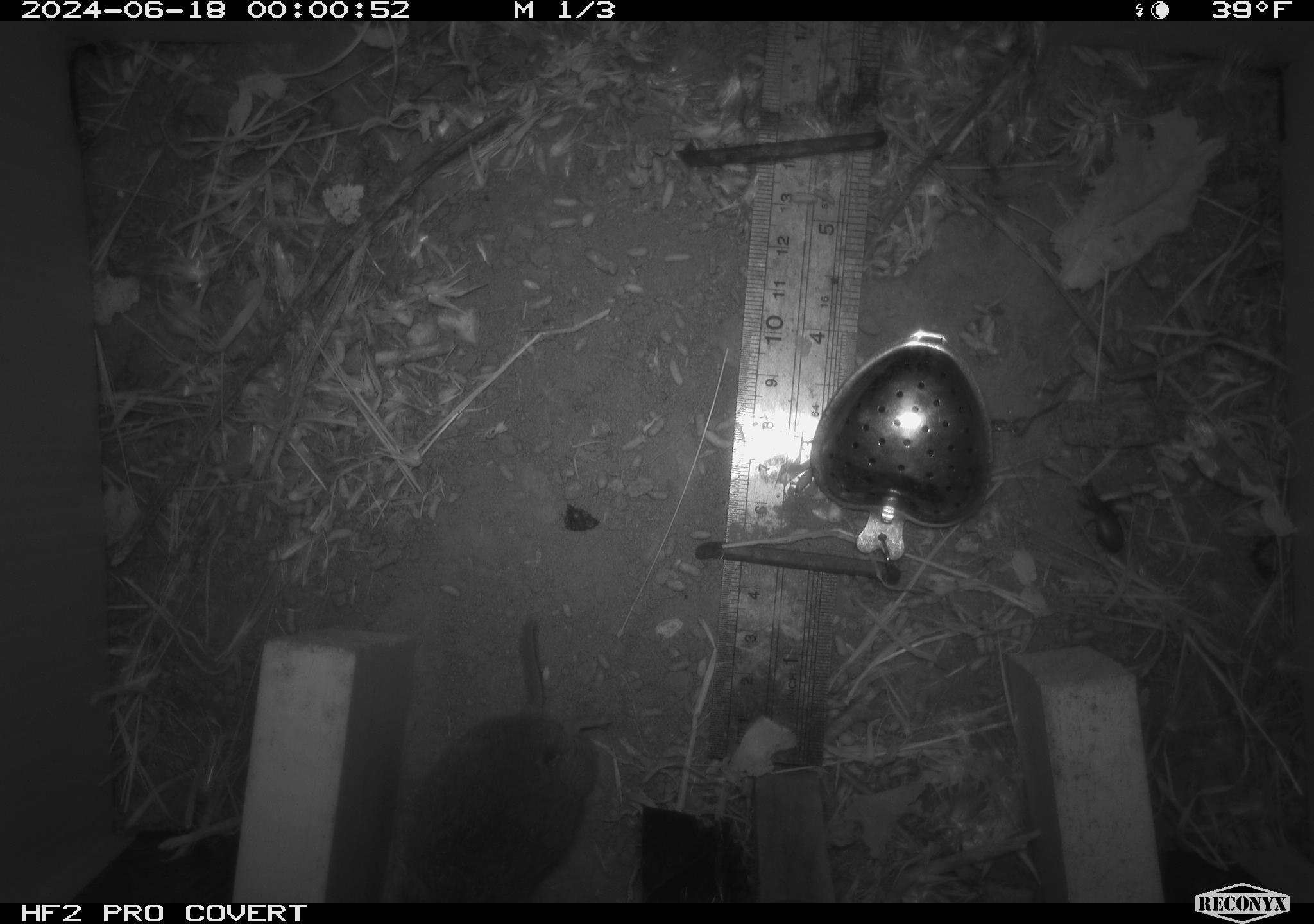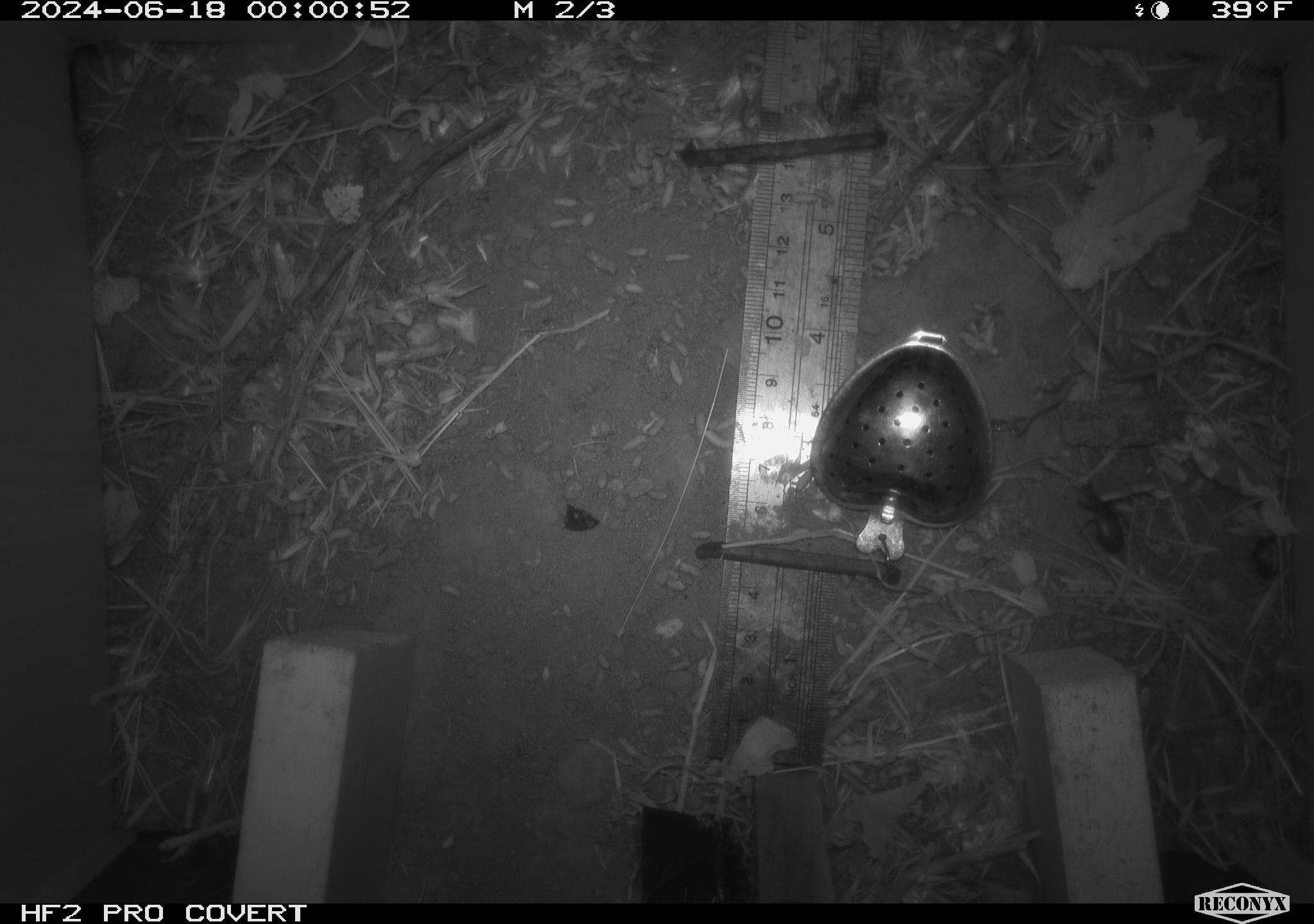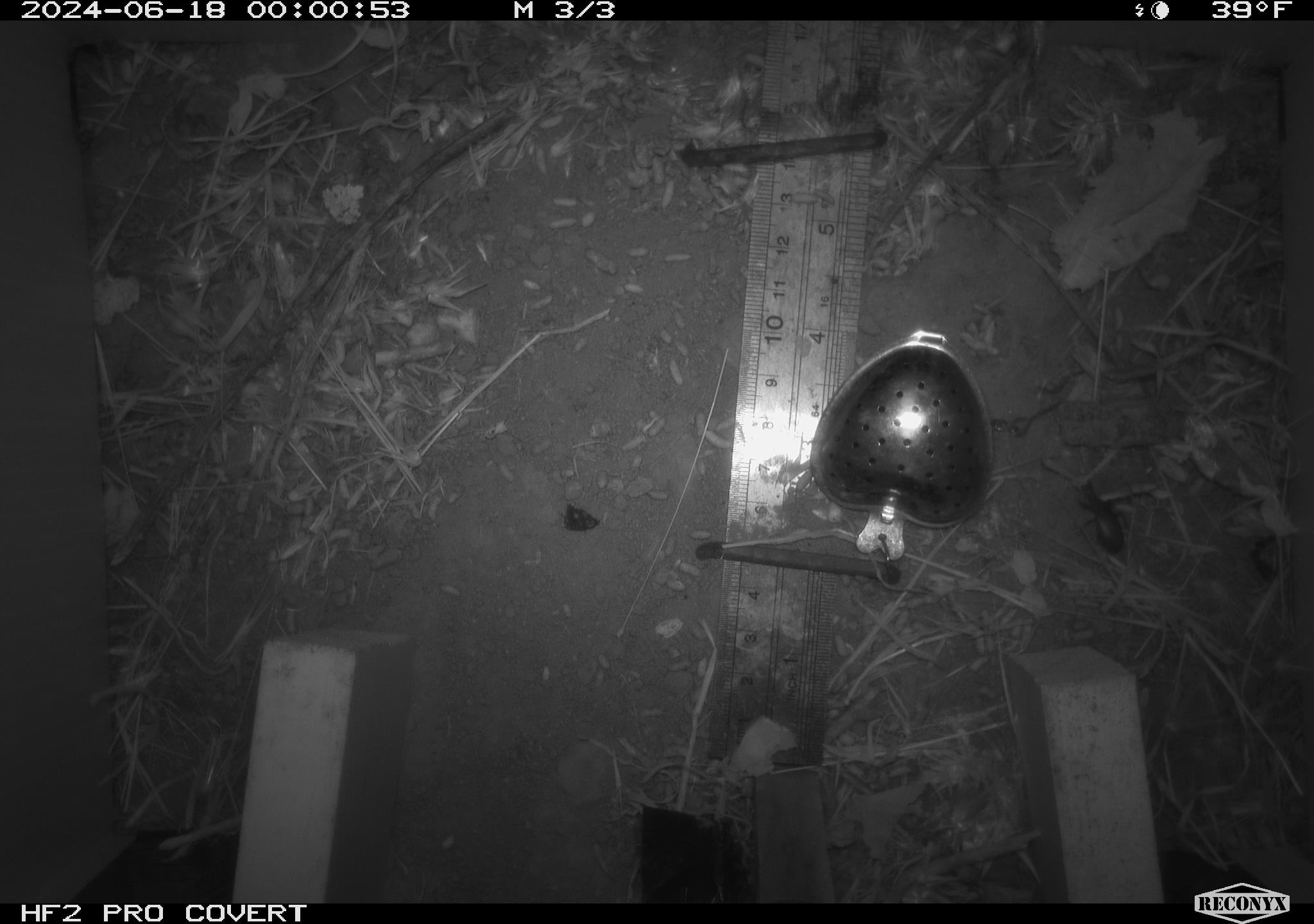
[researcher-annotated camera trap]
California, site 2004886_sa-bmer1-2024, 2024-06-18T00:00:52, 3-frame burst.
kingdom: Animalia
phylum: Chordata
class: Mammalia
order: Rodentia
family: Cricetidae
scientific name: Cricetidae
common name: hamsters, voles, lemmings, and allies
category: cricetidae family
Cricetidae family (hamsters, voles, lemmings, and allies) (Cricetidae).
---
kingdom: Animalia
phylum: Arthropoda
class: Insecta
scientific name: Insecta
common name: insect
Insect (Insecta).